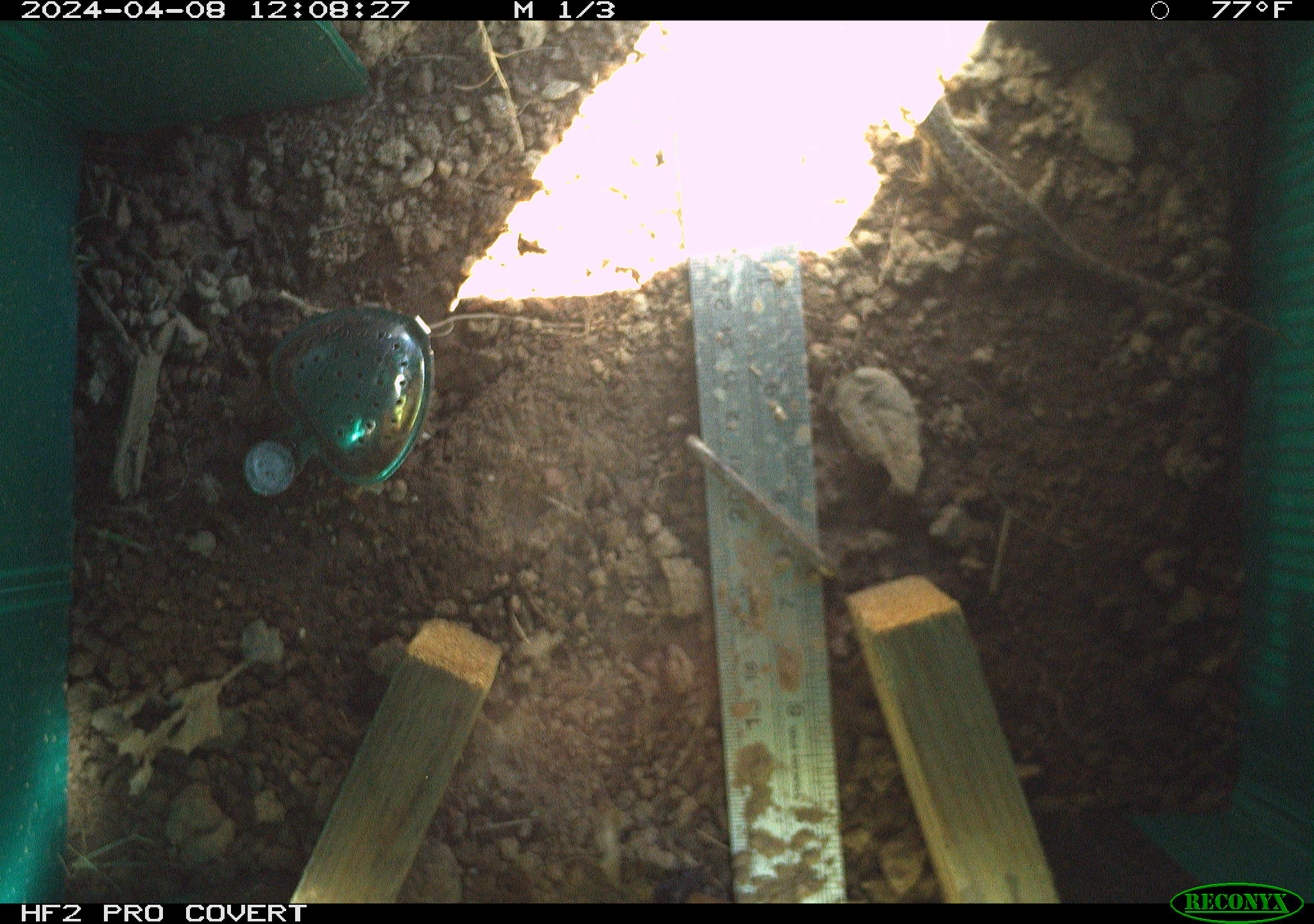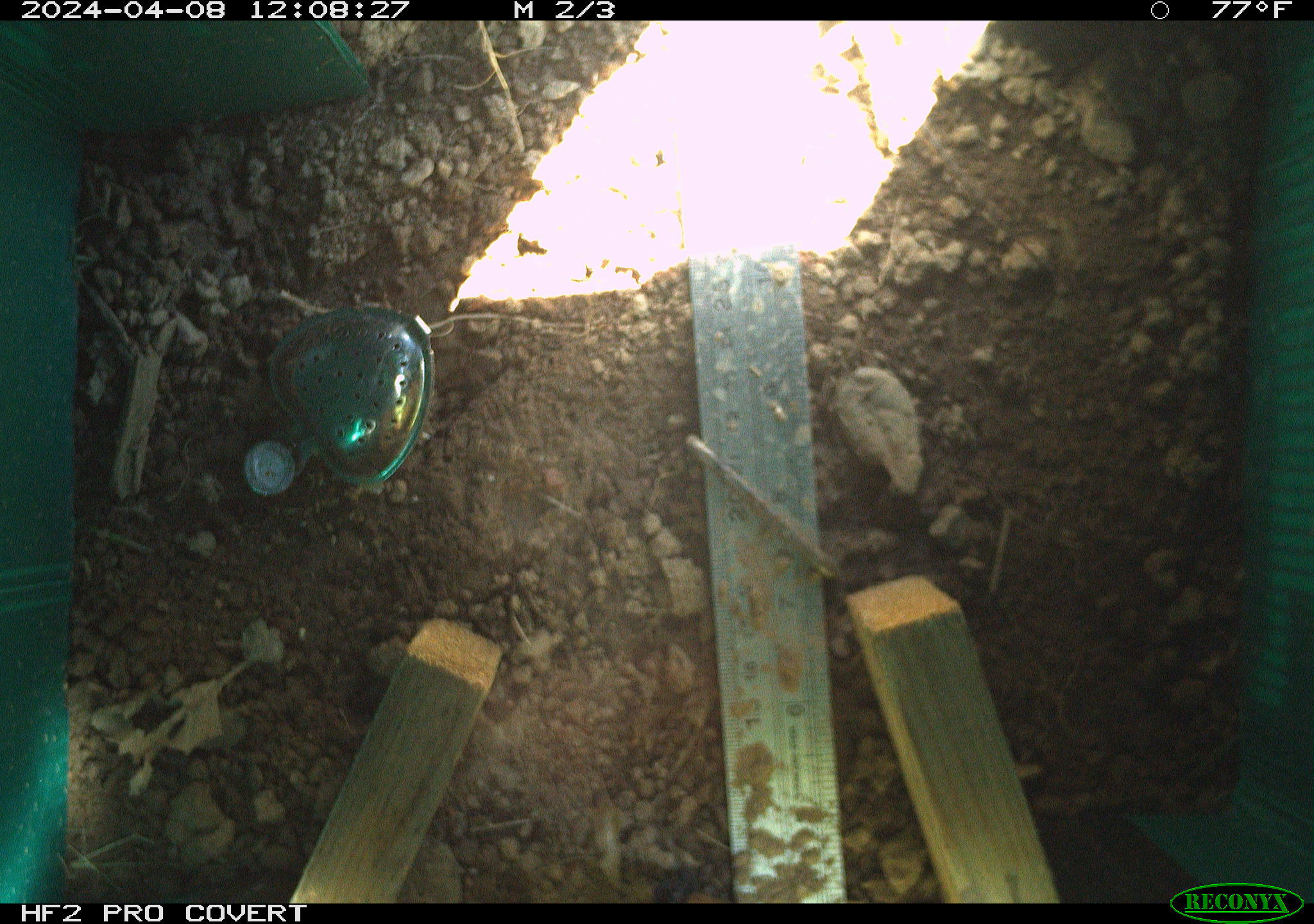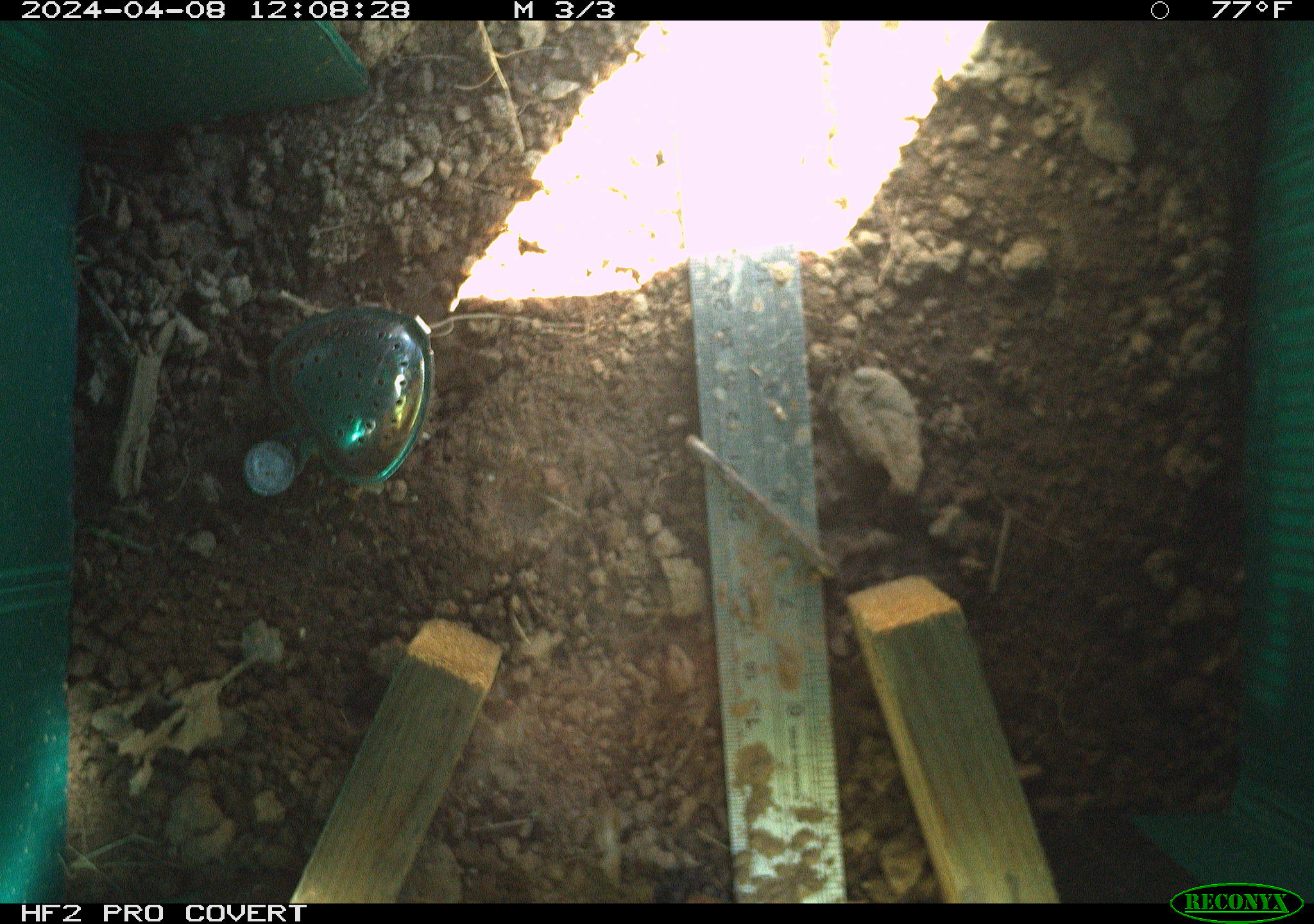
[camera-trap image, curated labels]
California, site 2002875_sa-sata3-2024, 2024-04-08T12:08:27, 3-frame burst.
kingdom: Animalia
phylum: Chordata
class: Reptilia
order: Squamata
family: Phrynosomatidae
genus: Sceloporus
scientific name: Sceloporus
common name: spiny lizards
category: sceloporus species